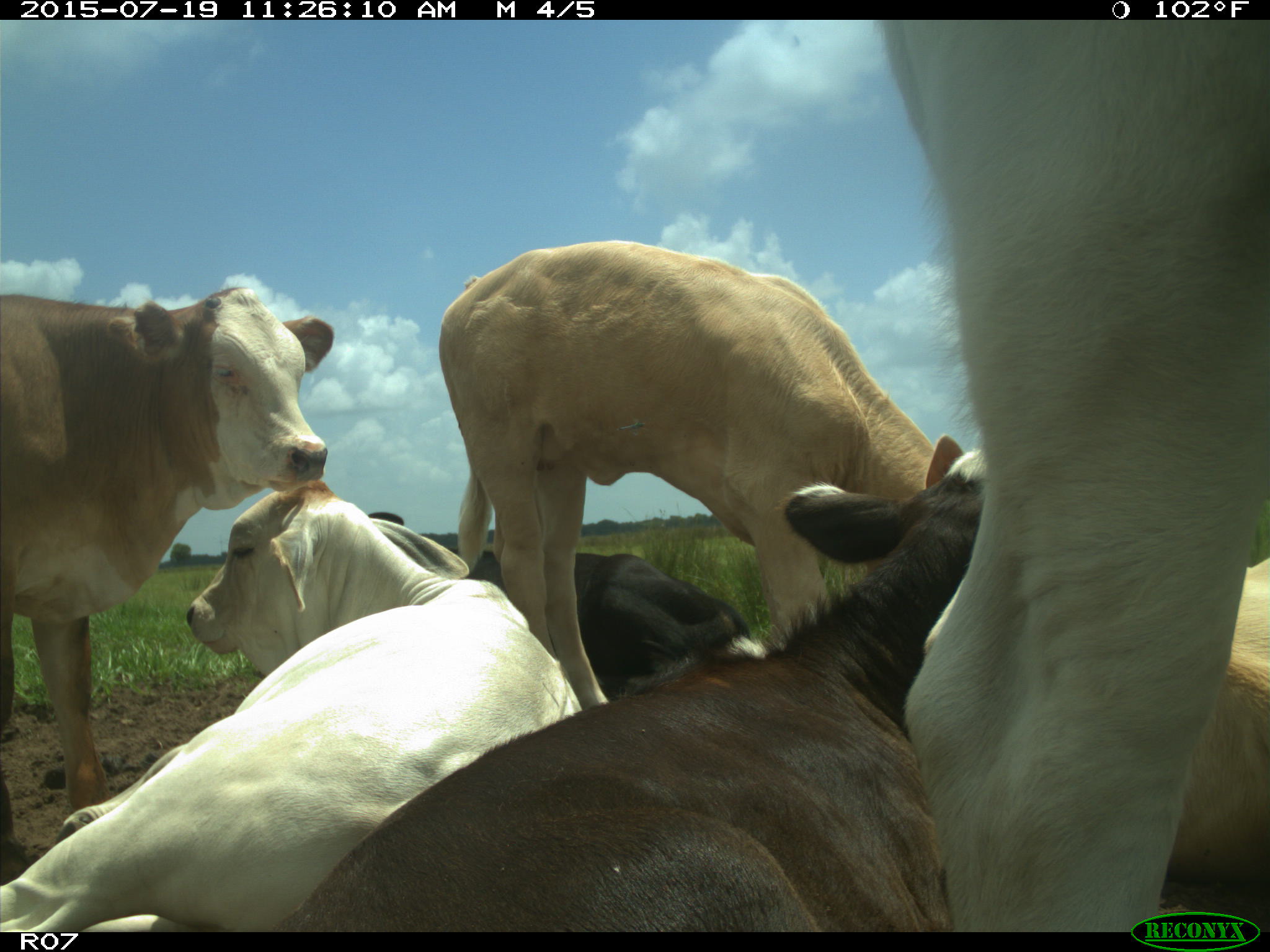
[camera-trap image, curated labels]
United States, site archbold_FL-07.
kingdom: Animalia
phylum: Chordata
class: Mammalia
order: Artiodactyla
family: Bovidae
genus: Bos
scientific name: Bos taurus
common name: domestic cow